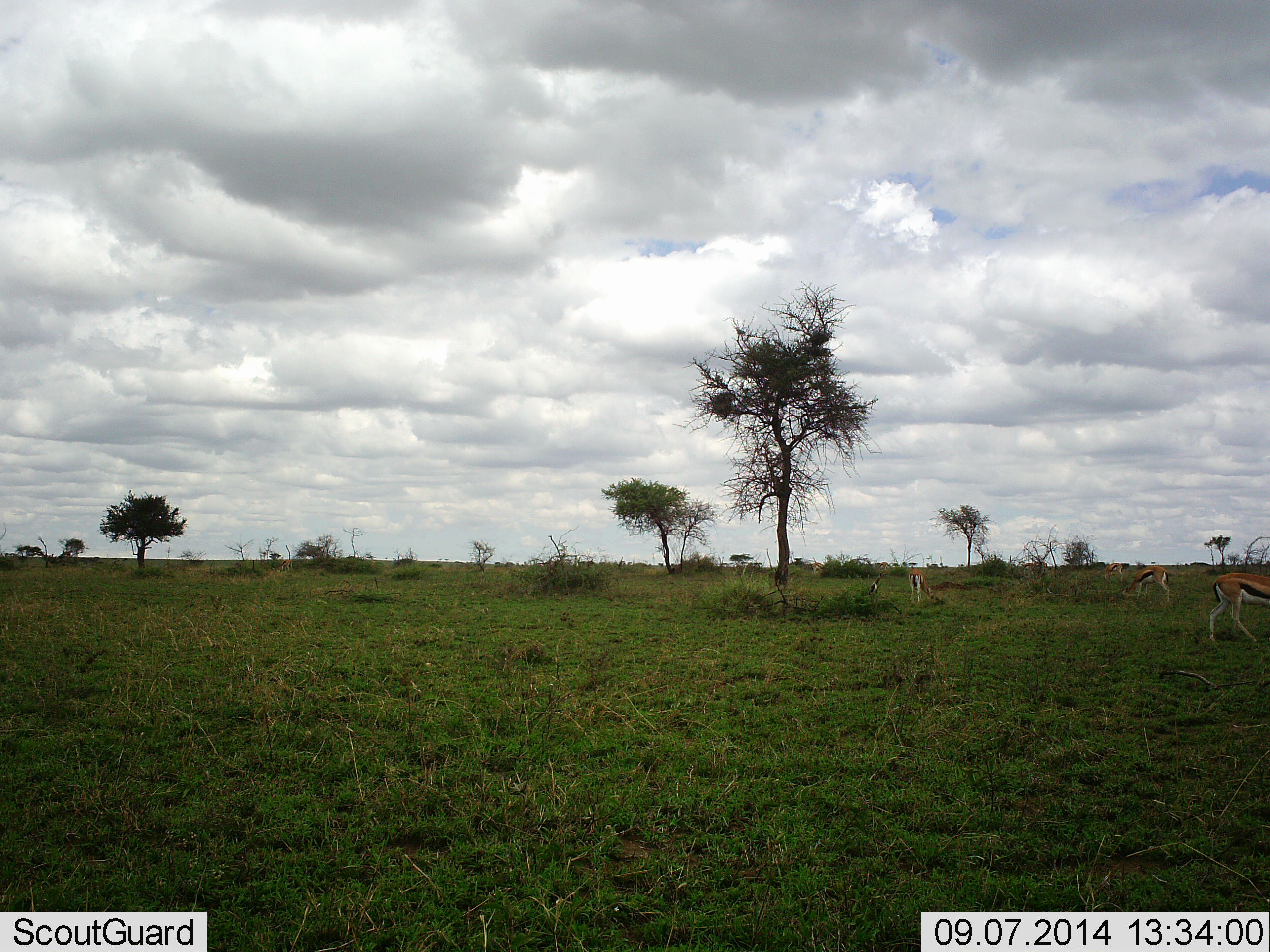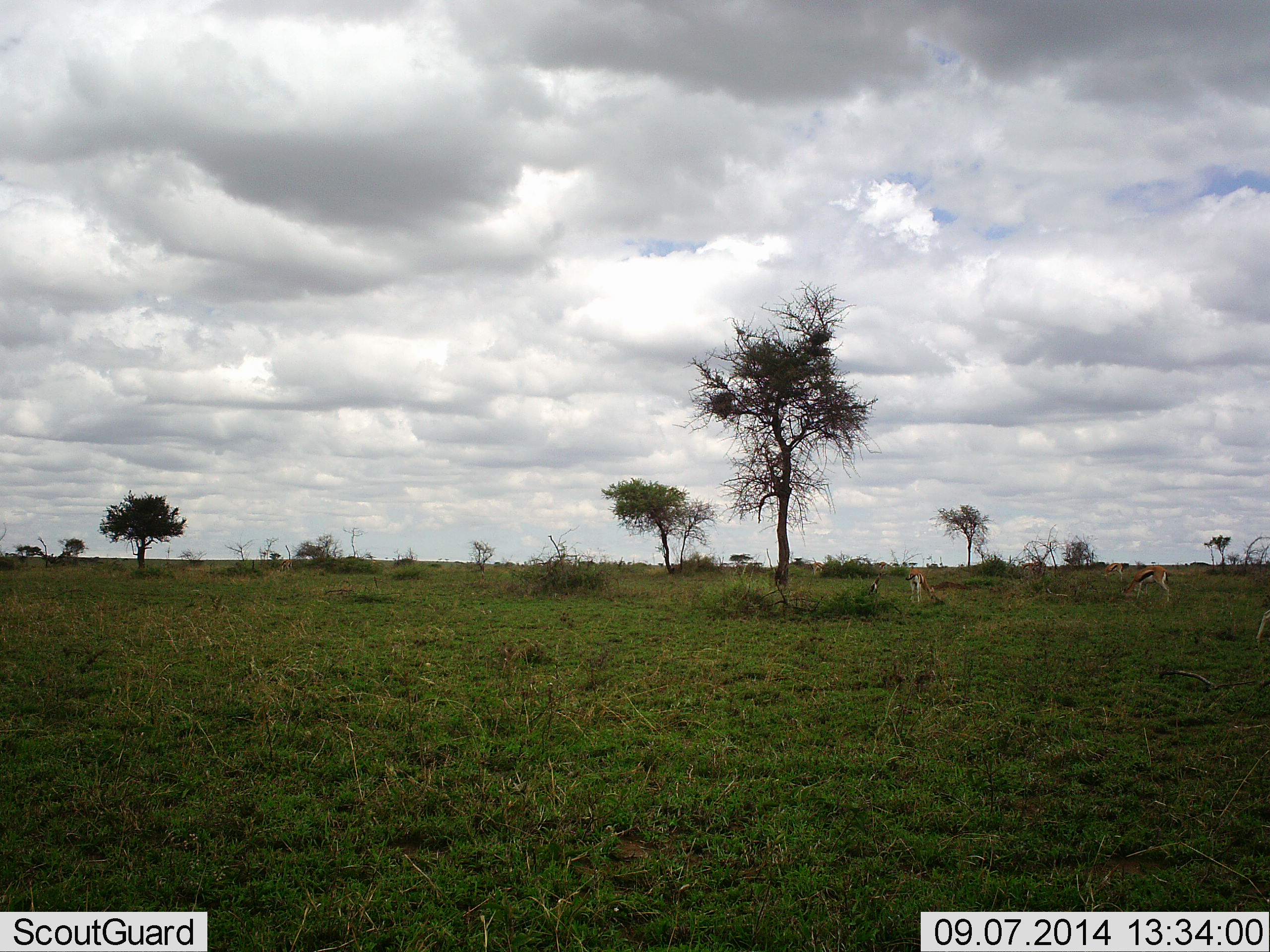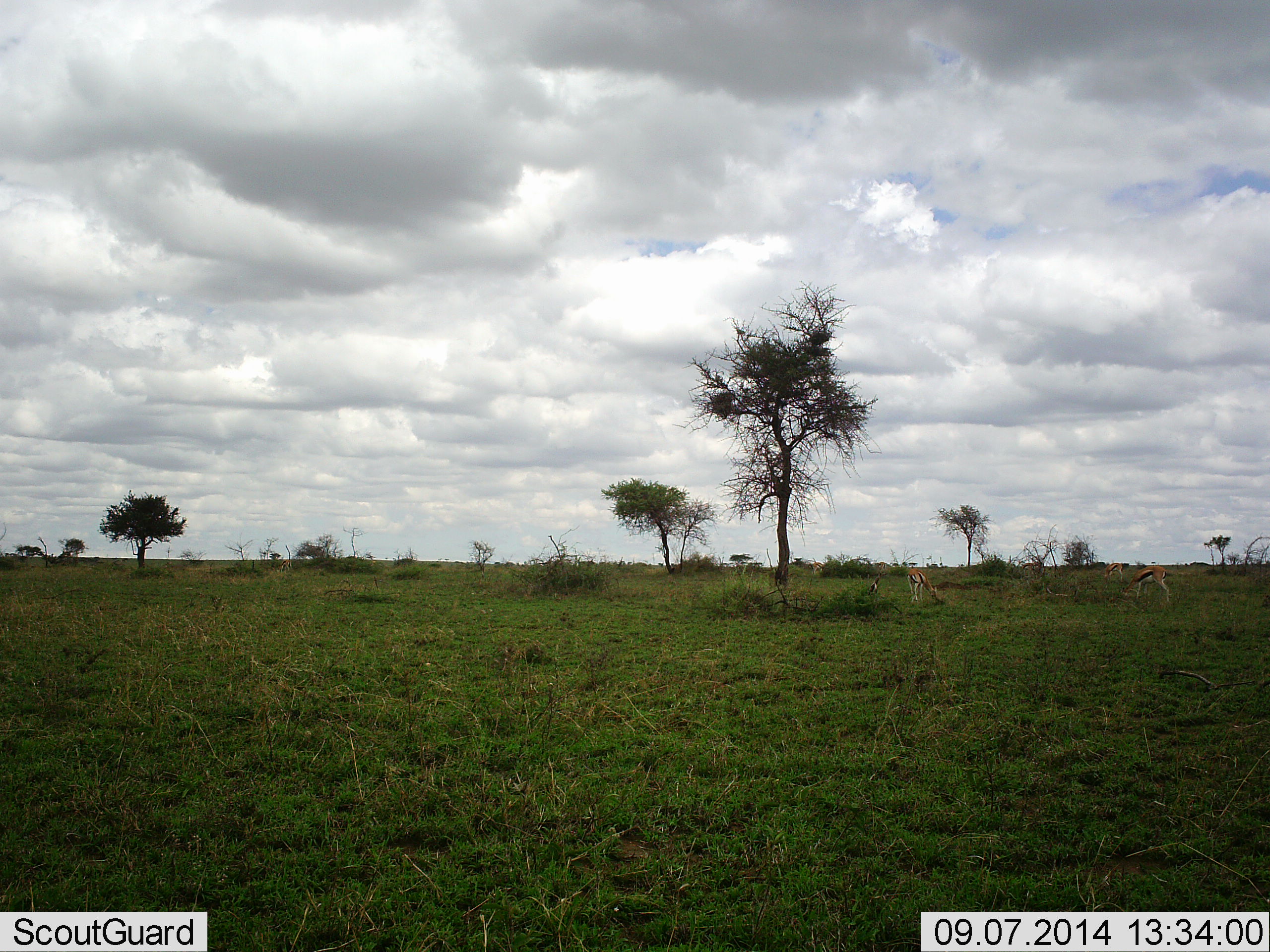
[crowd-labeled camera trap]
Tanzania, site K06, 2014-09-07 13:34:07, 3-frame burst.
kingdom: Animalia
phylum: Chordata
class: Mammalia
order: Artiodactyla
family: Bovidae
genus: Eudorcas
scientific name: Eudorcas thomsonii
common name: thomson's gazelle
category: gazellethomsons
Gazellethomsons (thomson's gazelle) (Eudorcas thomsonii), count 3. Behavior (volunteer vote fractions): standing 40%, resting 10%, moving 70%, interacting 0%. Young present (vote fraction): 0%. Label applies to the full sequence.